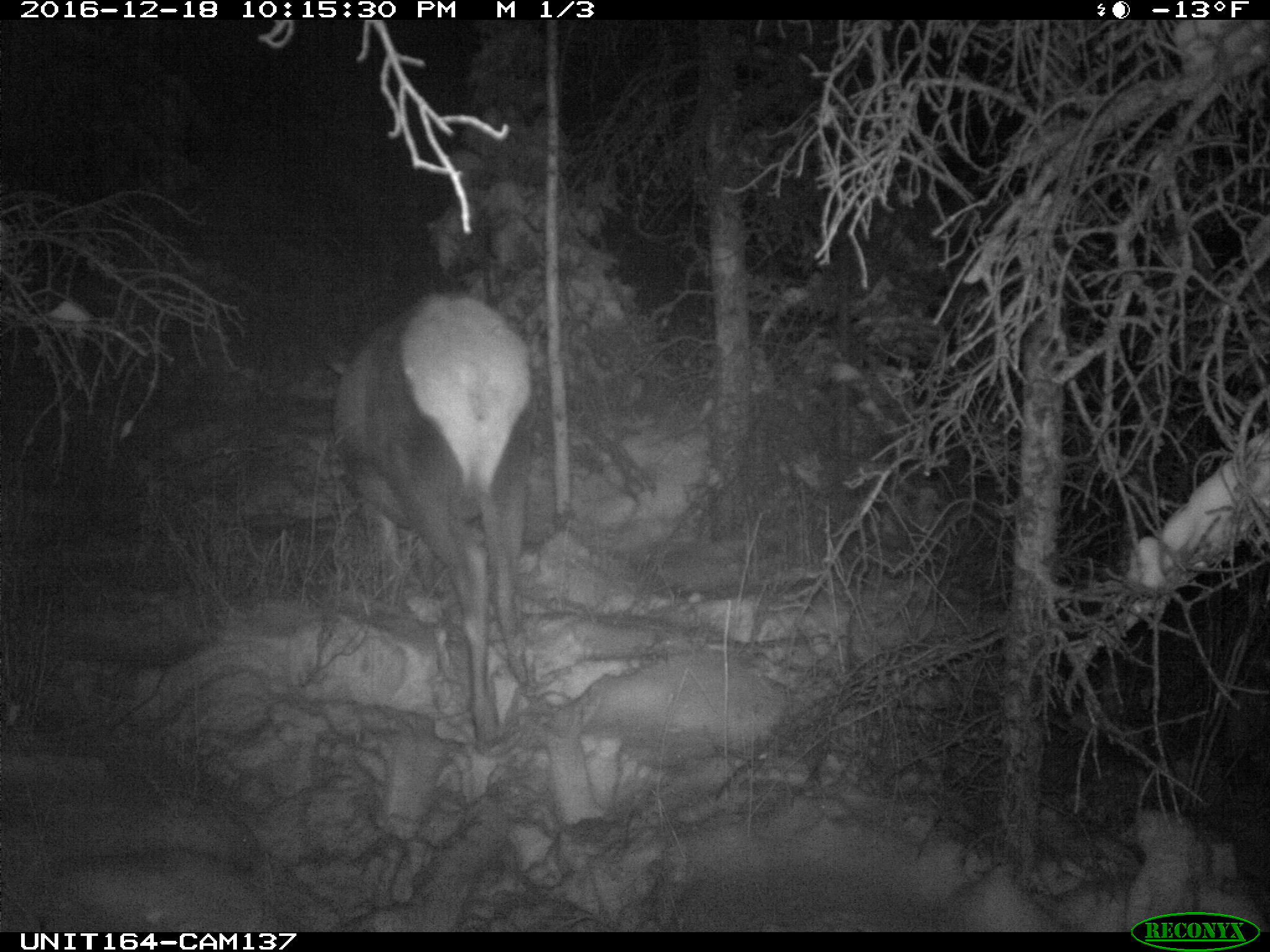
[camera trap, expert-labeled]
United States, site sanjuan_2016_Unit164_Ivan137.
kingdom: Animalia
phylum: Chordata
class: Mammalia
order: Artiodactyla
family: Cervidae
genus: Cervus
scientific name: Cervus elaphus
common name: red deer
Cervus elaphus (red deer).